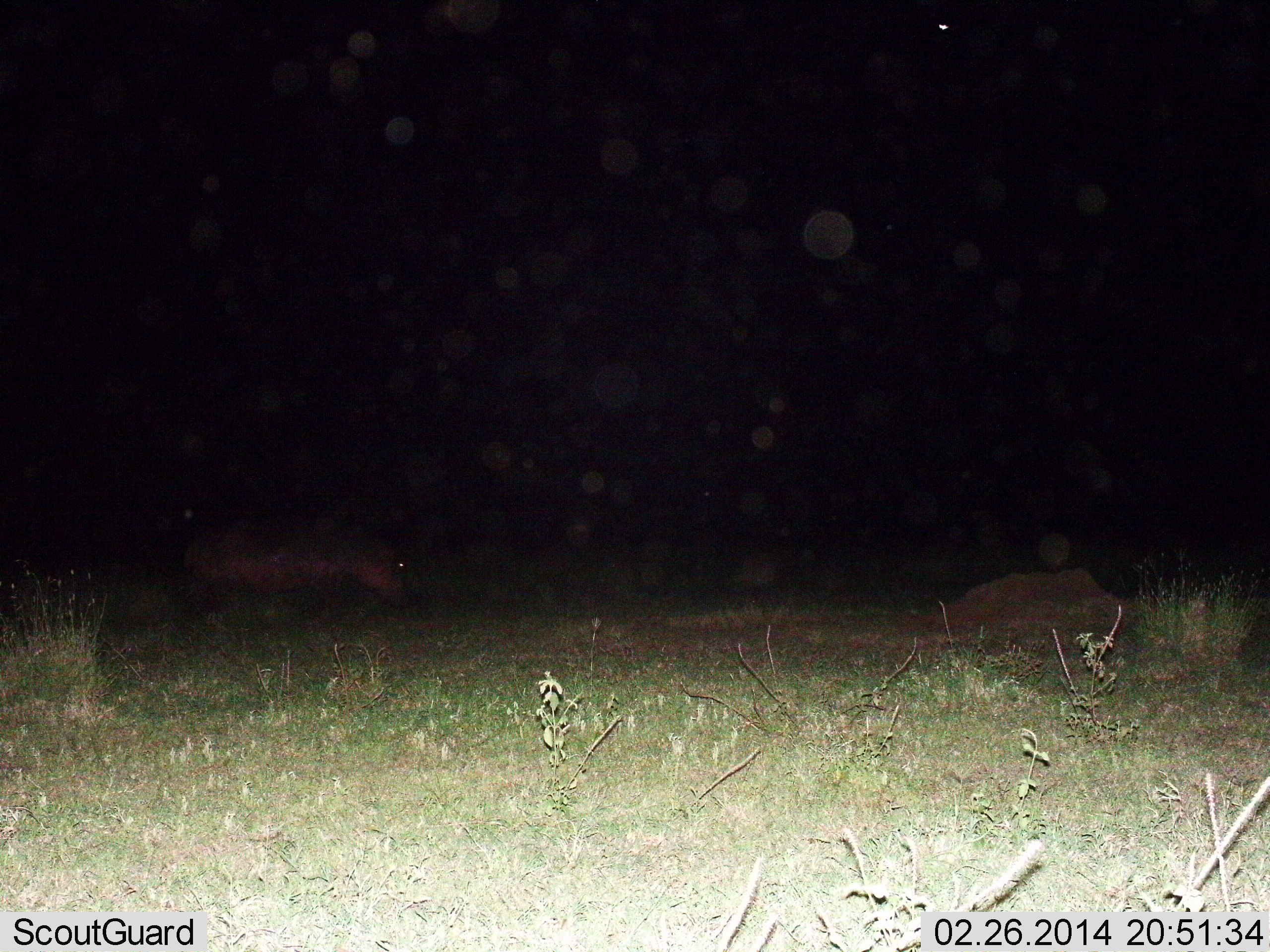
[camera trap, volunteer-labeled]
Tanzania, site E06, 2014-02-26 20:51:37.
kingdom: Animalia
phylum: Chordata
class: Mammalia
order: Artiodactyla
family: Hippopotamidae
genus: Hippopotamus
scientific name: Hippopotamus amphibius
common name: hippopotamus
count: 1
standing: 50%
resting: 0%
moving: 30%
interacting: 0%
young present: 0%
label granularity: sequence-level